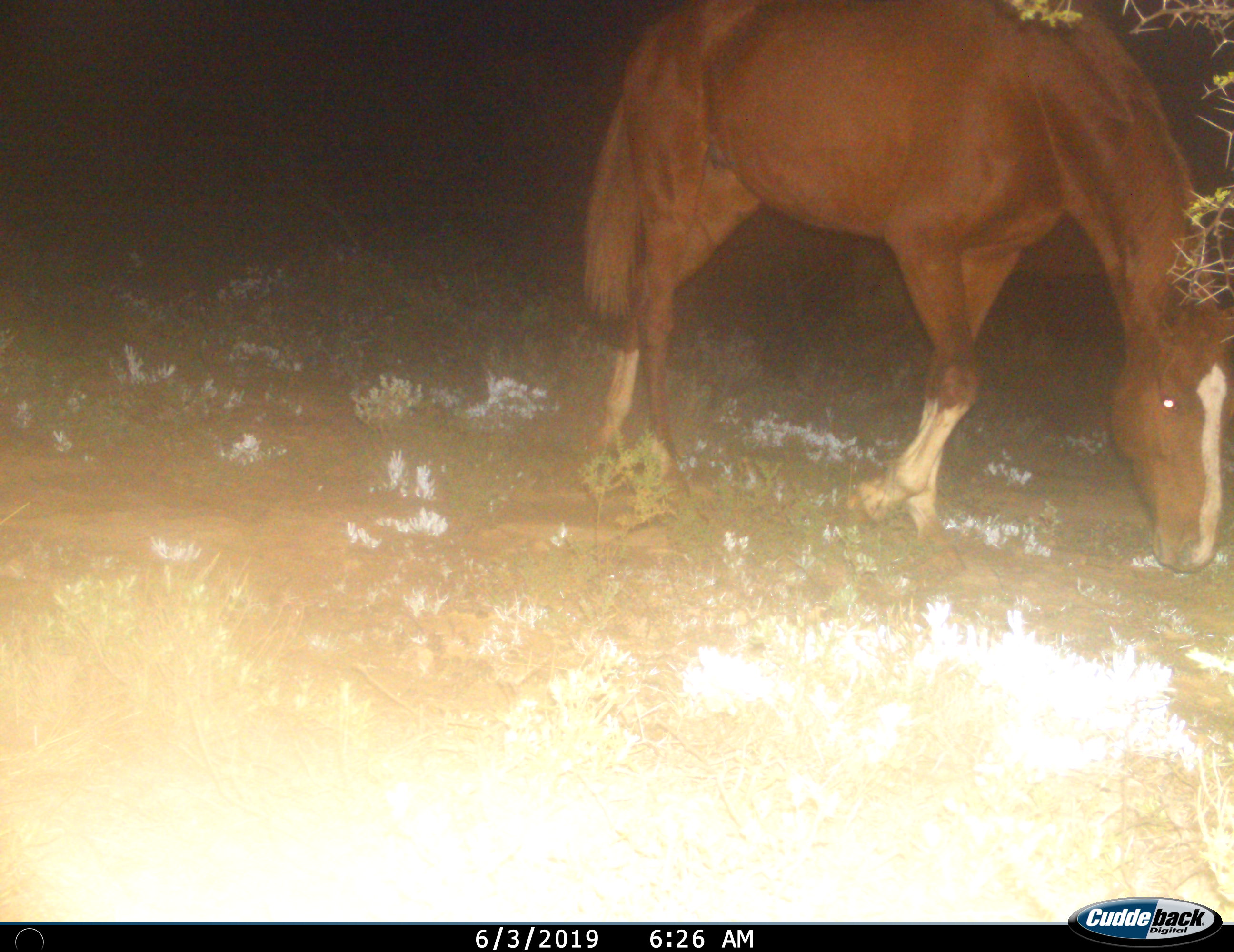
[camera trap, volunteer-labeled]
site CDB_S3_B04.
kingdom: Animalia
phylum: Chordata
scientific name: Vertebrata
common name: domestic animal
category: domesticanimal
Domesticanimal (domestic animal) (Vertebrata), count 1. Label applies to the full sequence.